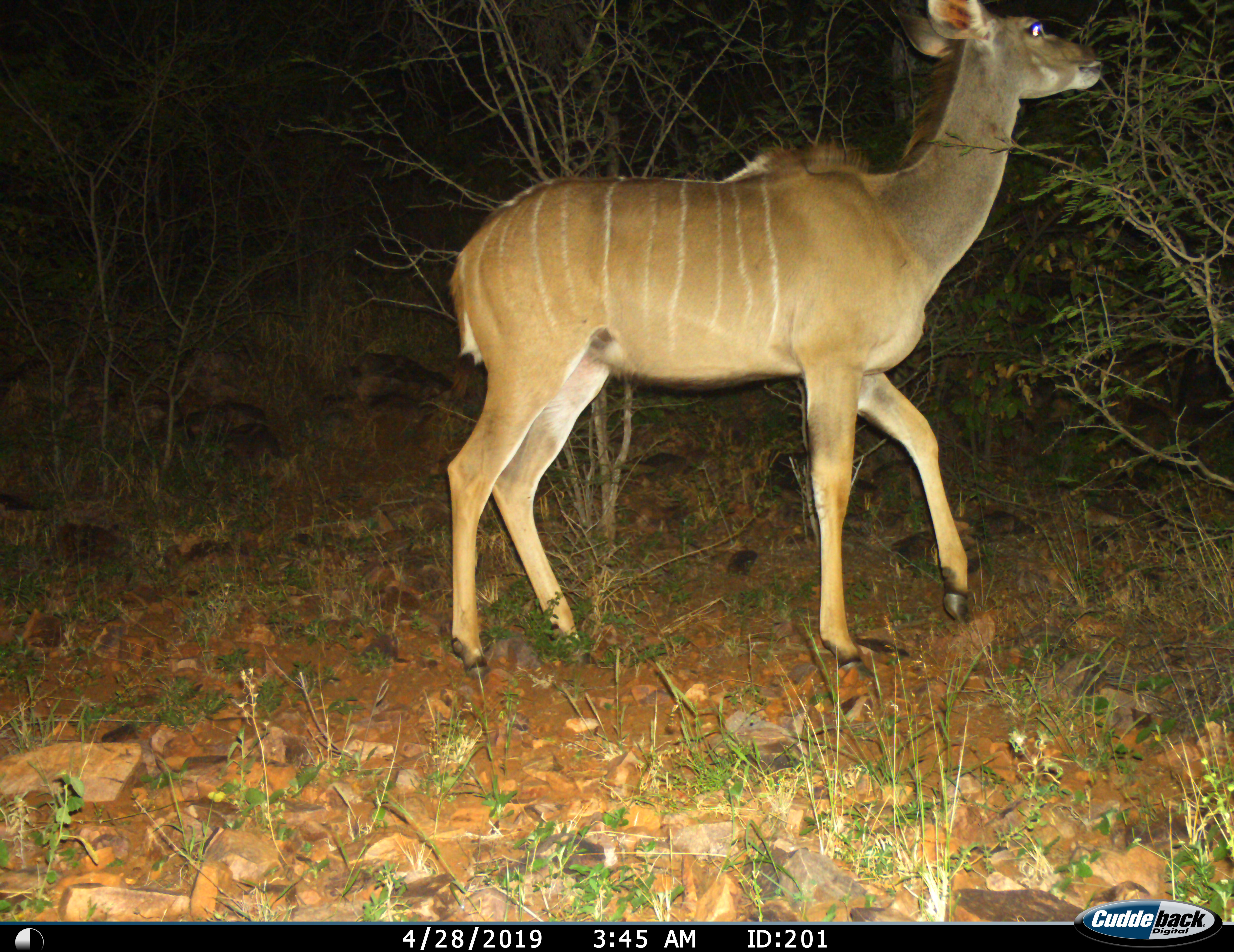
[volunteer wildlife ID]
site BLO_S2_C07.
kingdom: Animalia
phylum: Chordata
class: Mammalia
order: Artiodactyla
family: Bovidae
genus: Tragelaphus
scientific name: Tragelaphus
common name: kudu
Kudu (Tragelaphus), count 1. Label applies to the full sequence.